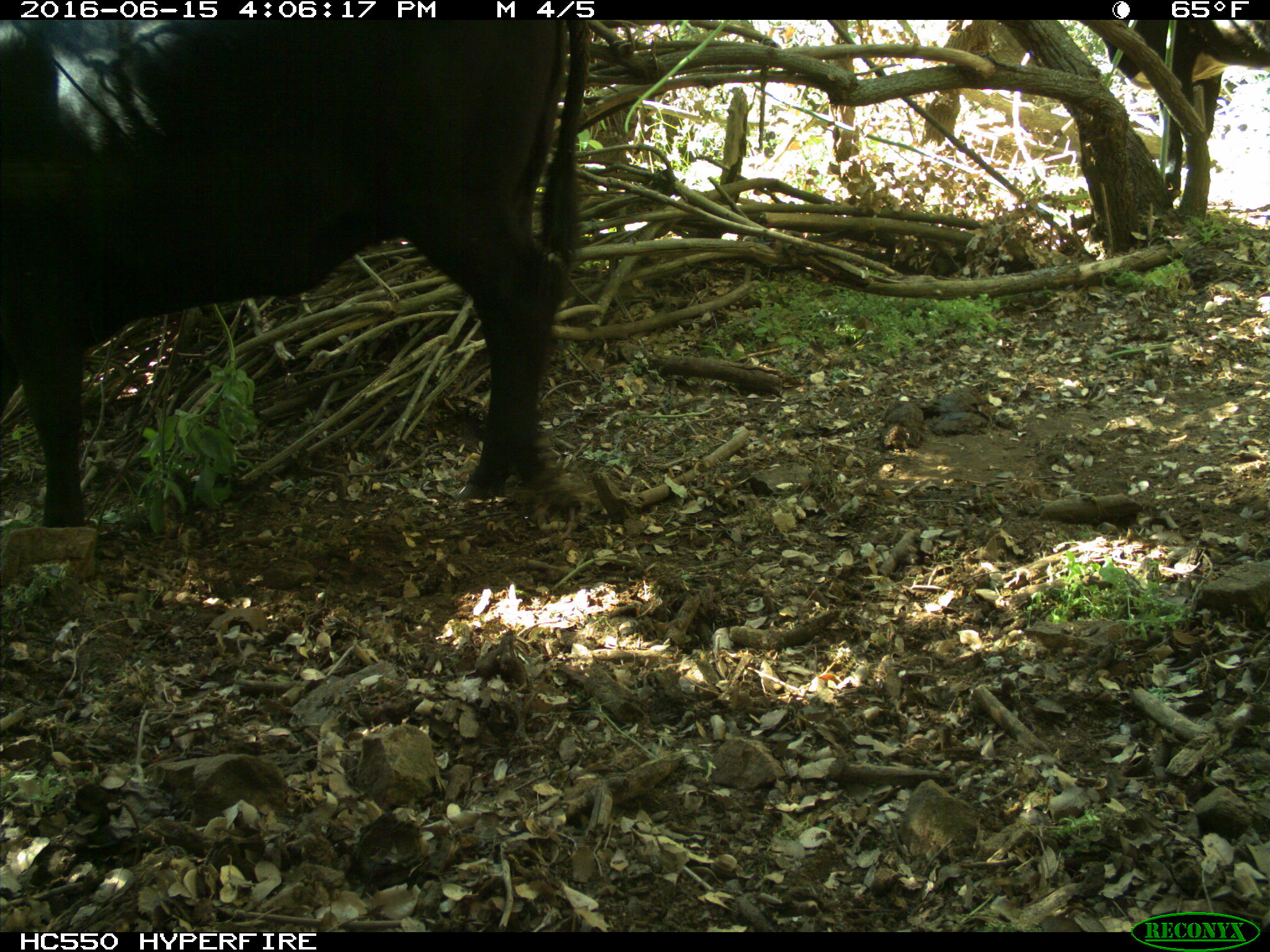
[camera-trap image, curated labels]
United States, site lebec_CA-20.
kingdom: Animalia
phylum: Chordata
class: Mammalia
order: Artiodactyla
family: Bovidae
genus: Bos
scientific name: Bos taurus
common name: domestic cow